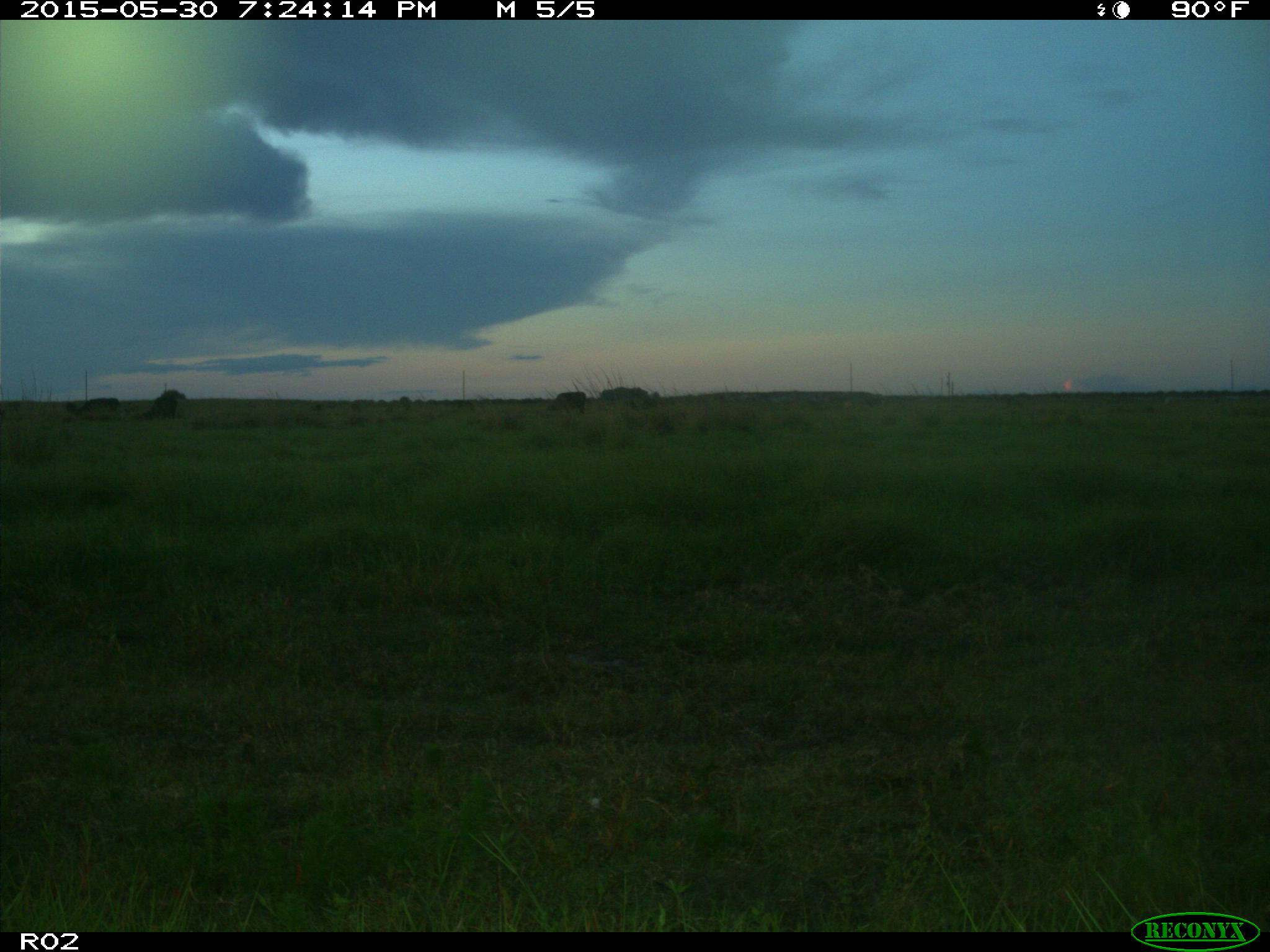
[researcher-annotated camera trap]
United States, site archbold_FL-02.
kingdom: Animalia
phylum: Chordata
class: Mammalia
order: Artiodactyla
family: Bovidae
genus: Bos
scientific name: Bos taurus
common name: domestic cow